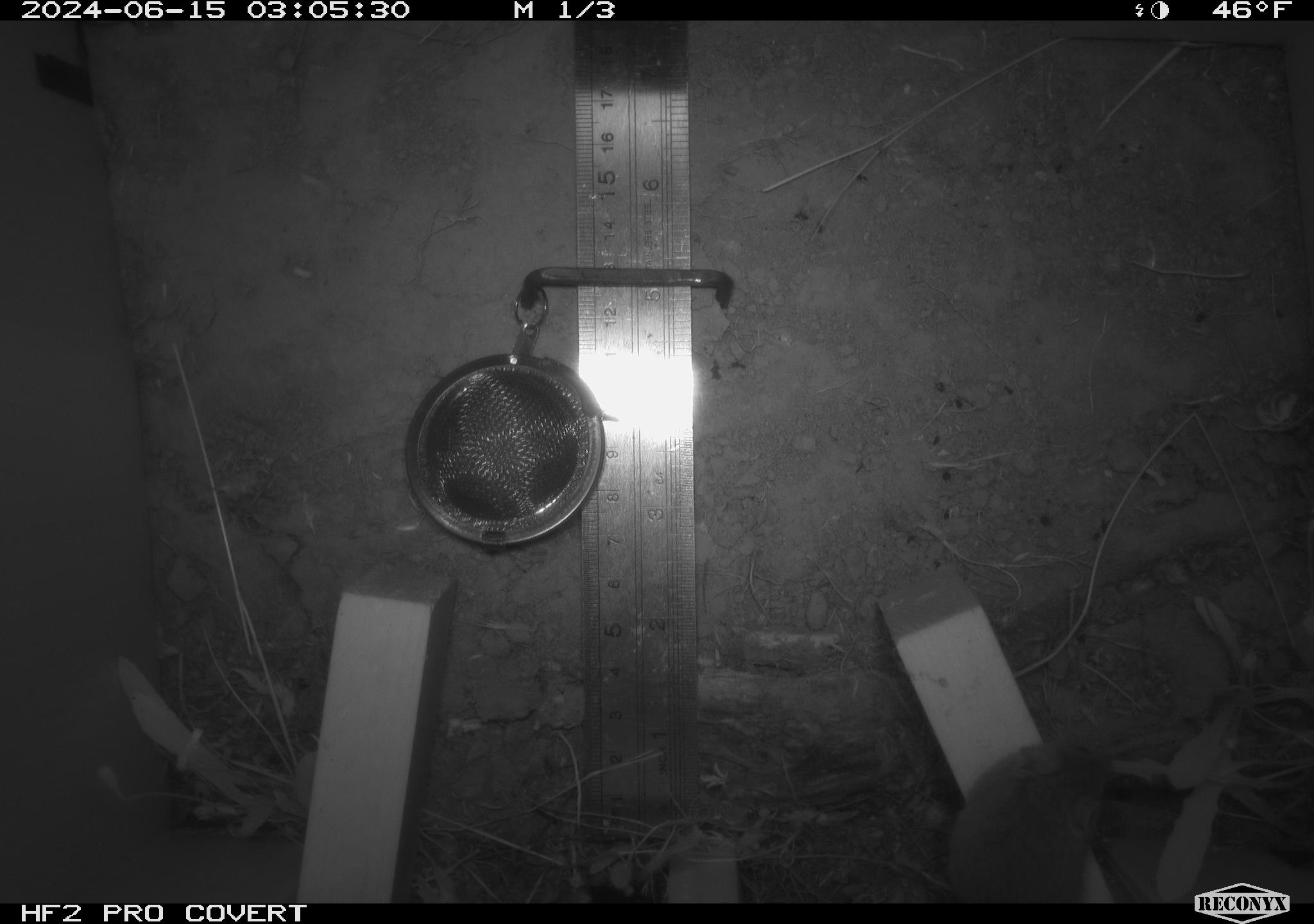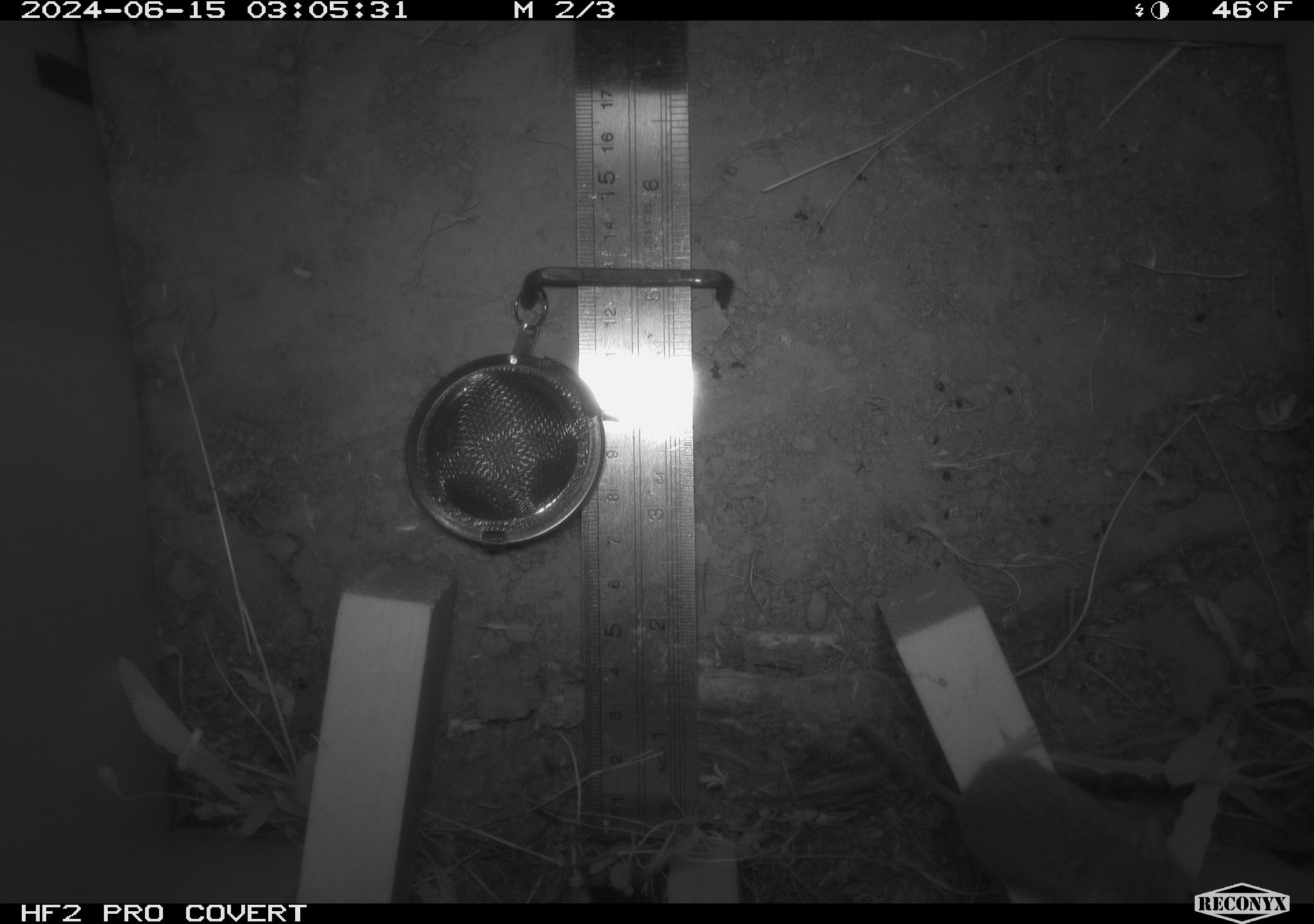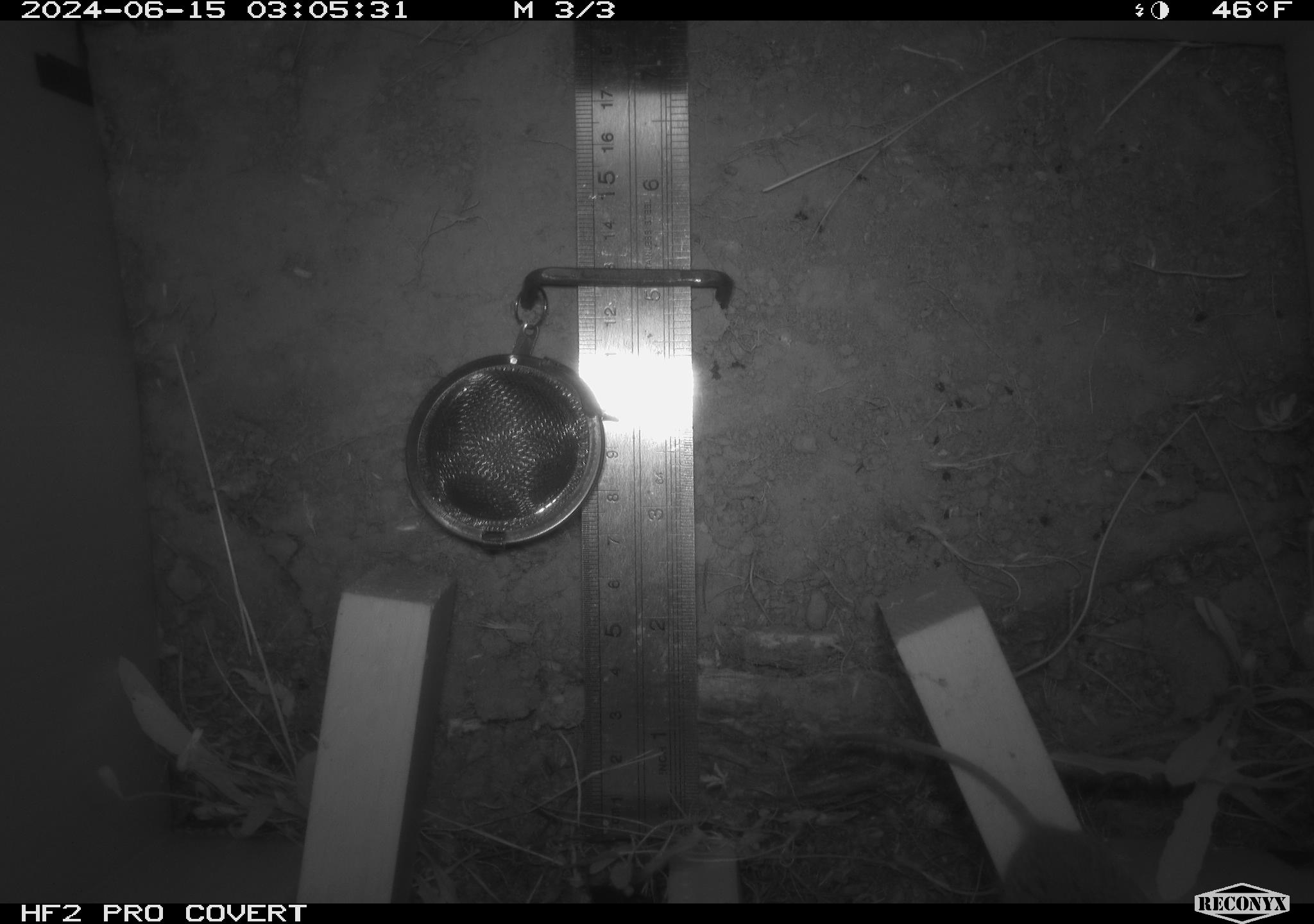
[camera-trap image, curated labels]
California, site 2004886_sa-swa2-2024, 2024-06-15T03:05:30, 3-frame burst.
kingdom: Animalia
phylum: Chordata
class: Mammalia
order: Rodentia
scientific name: Rodentia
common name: mouse species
Mouse species (Rodentia).